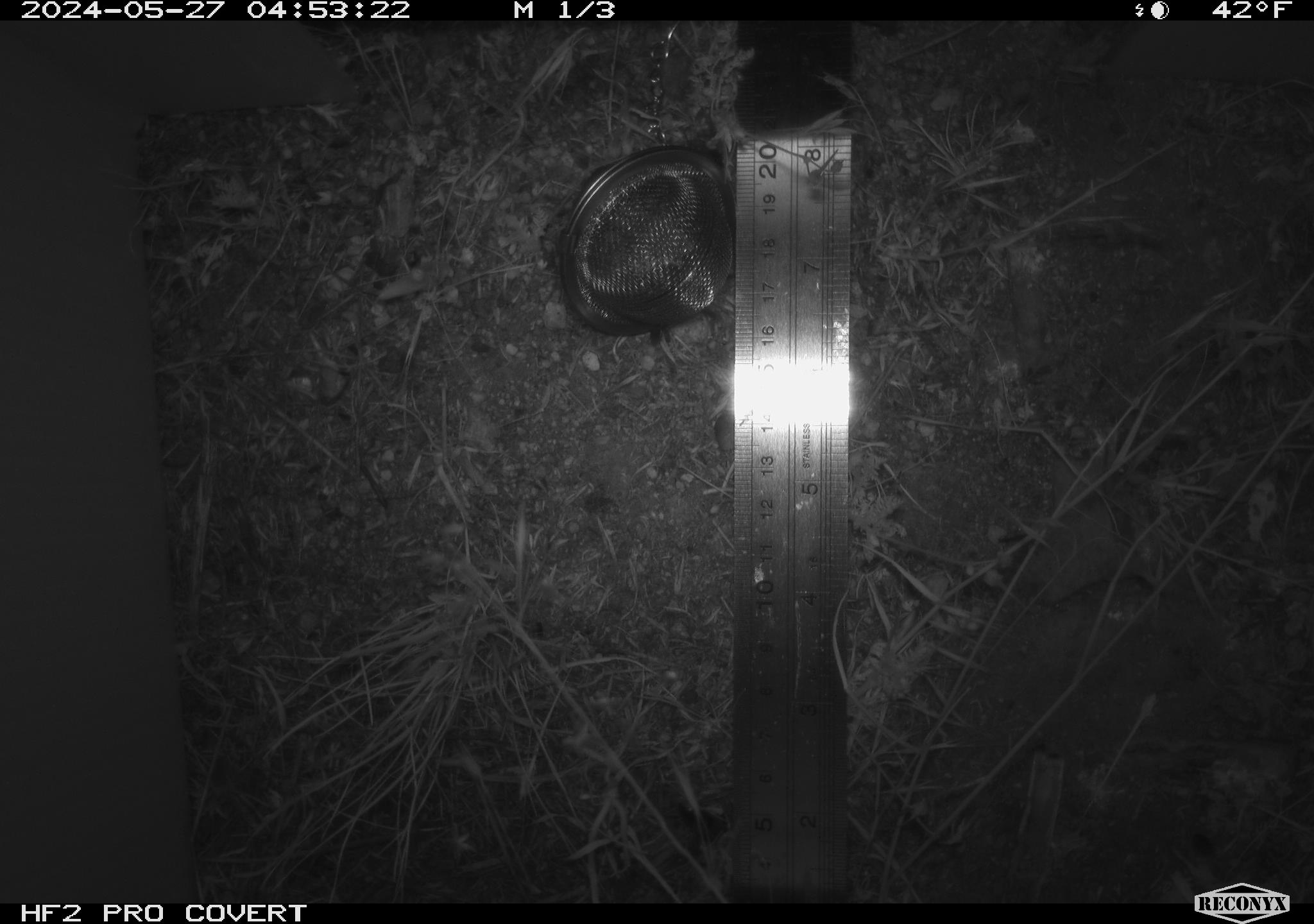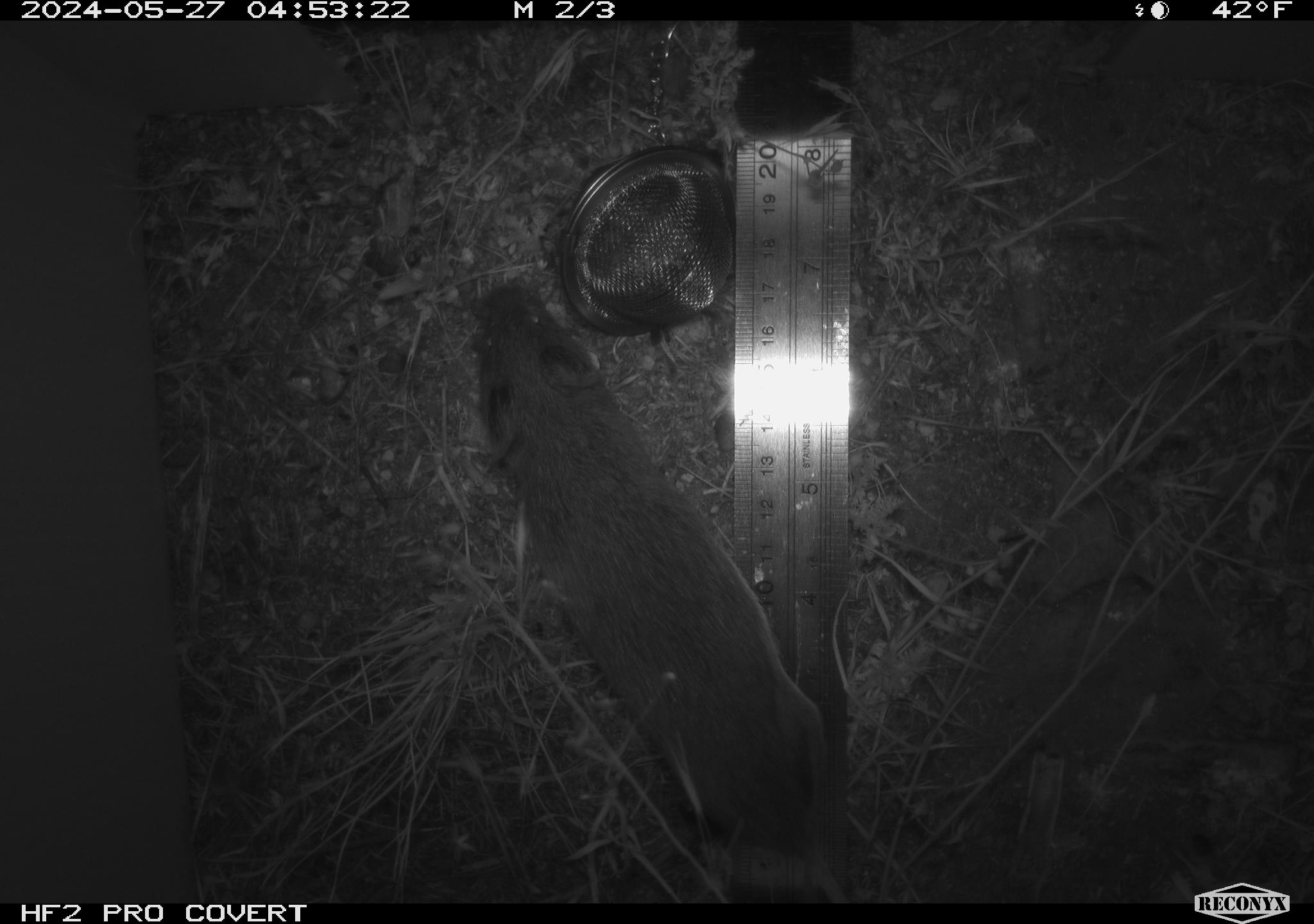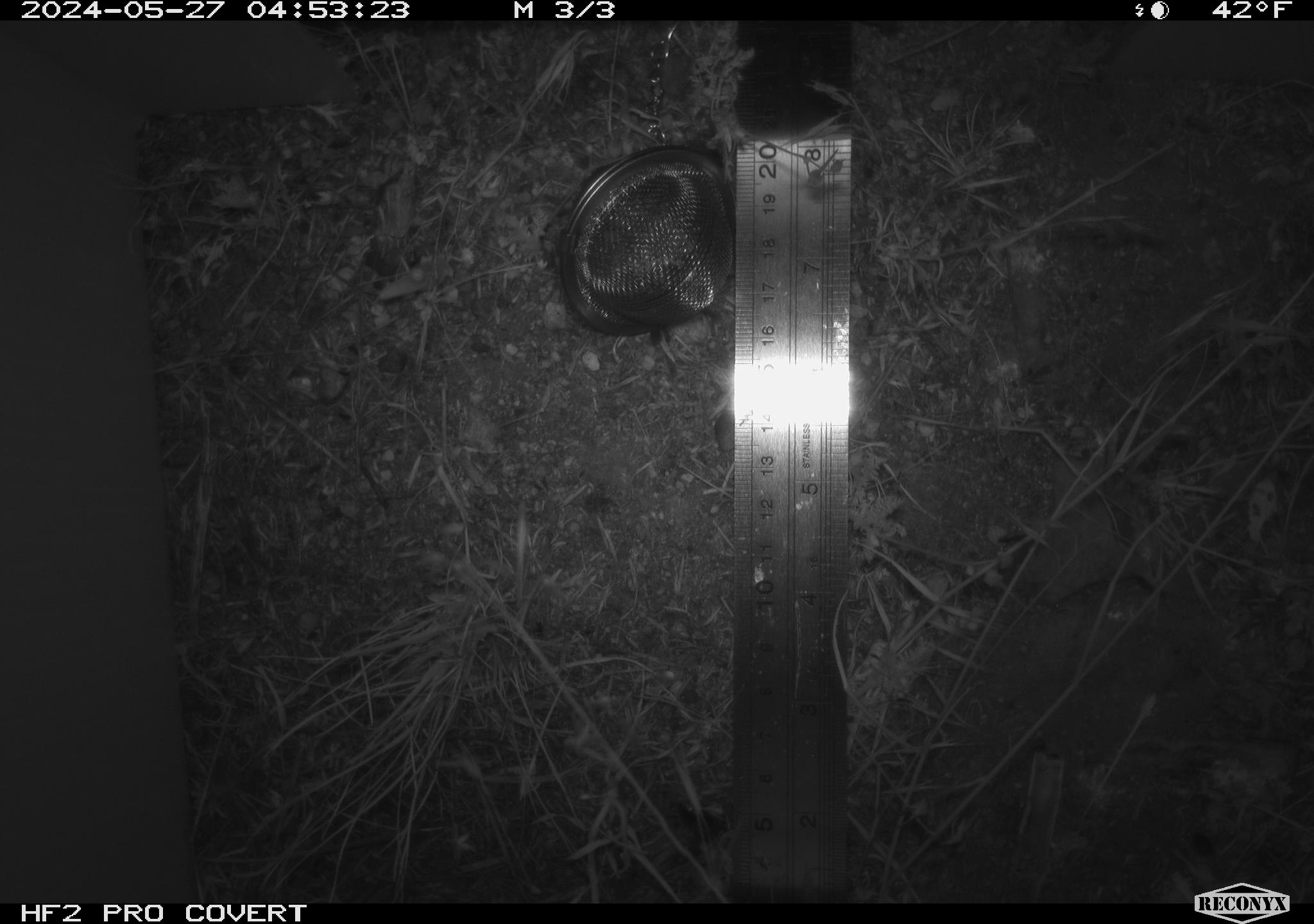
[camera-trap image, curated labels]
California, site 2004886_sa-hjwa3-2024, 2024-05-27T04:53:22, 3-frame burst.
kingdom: Animalia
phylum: Chordata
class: Mammalia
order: Rodentia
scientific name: Rodentia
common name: rodent